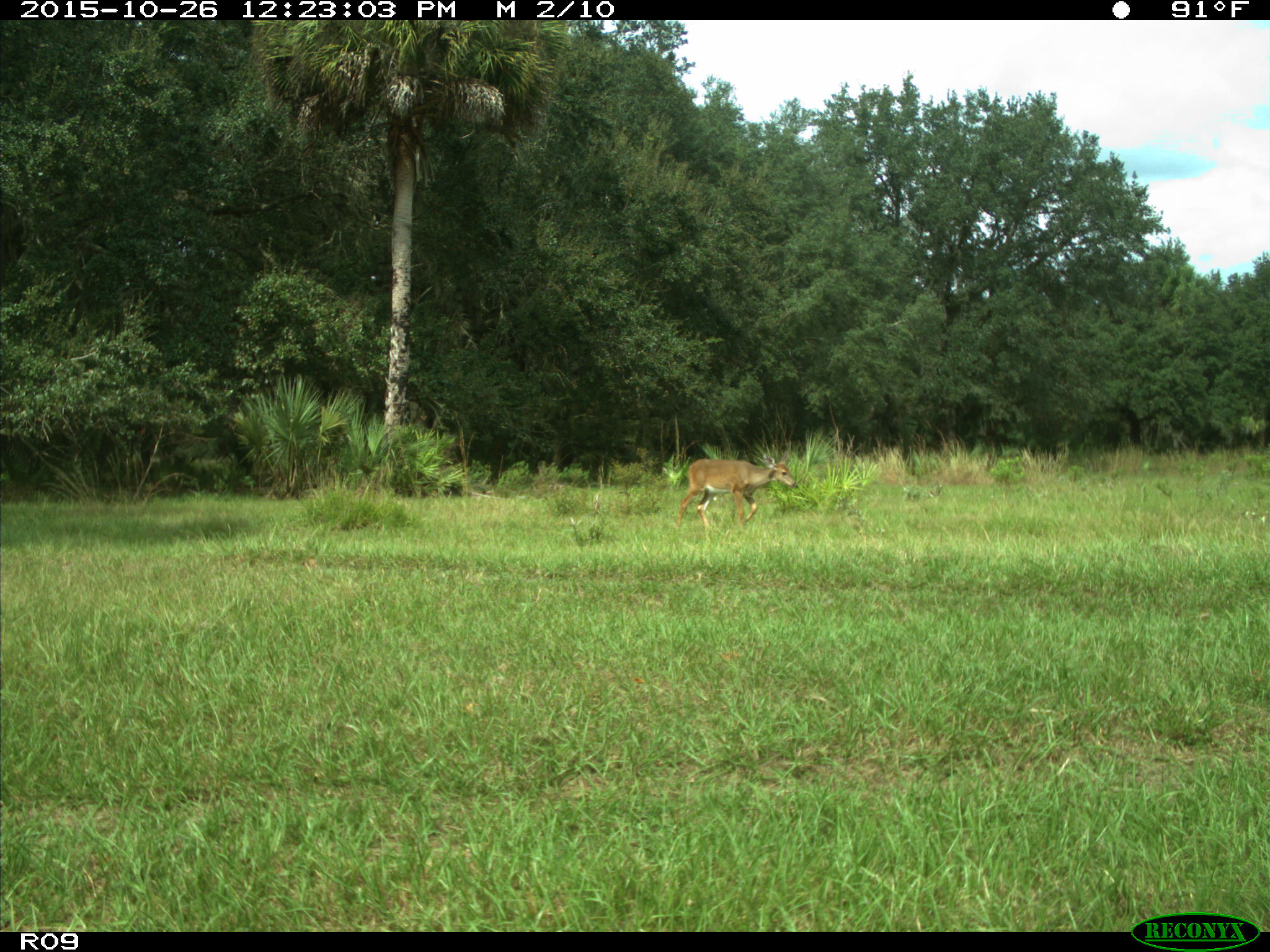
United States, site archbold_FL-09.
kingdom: Animalia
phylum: Chordata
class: Mammalia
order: Artiodactyla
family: Cervidae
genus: Odocoileus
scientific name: Odocoileus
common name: deer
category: unidentified deer